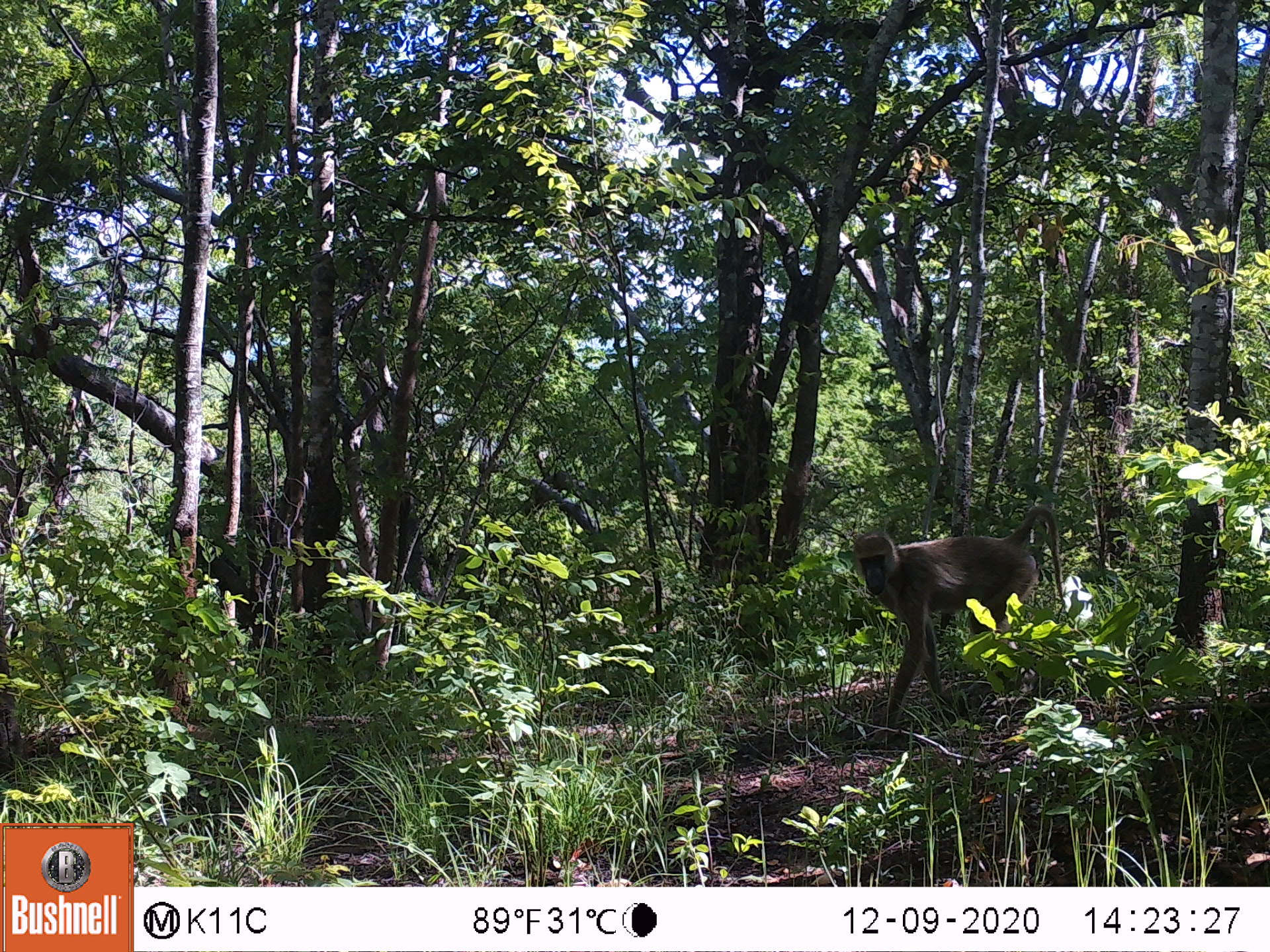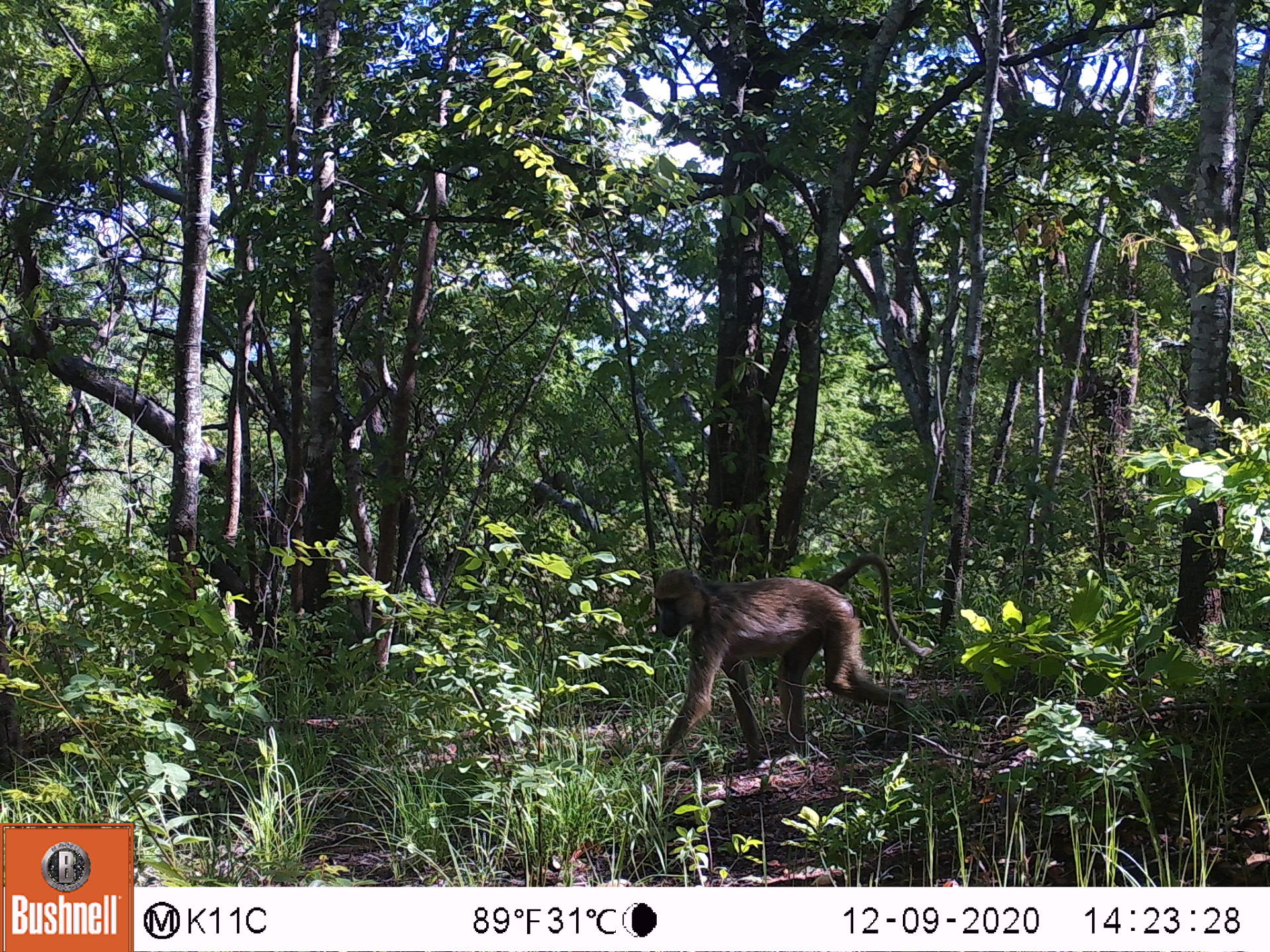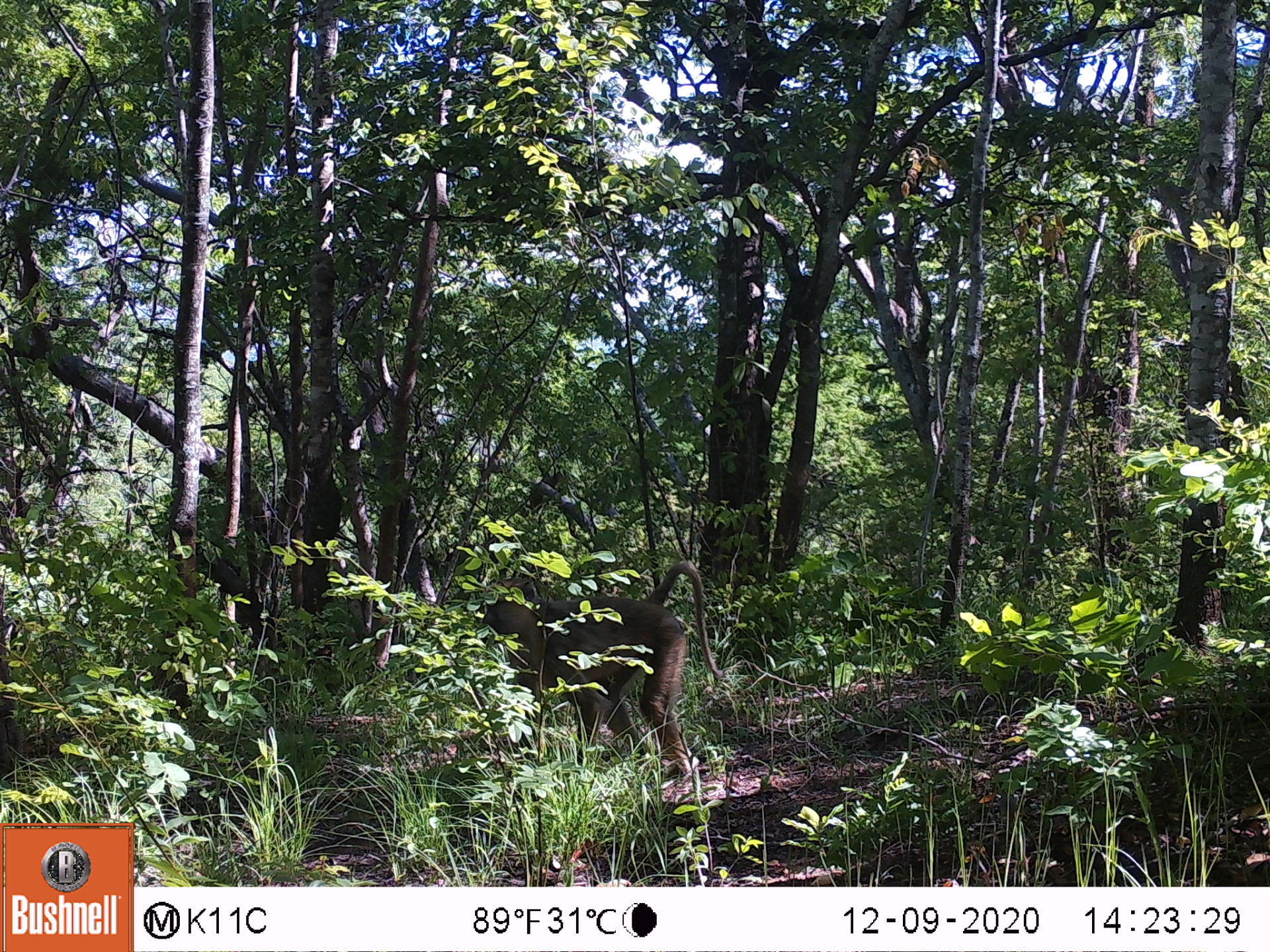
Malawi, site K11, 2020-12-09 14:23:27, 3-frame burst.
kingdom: Animalia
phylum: Chordata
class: Mammalia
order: Primates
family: Cercopithecidae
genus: Papio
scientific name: Papio cynocephalus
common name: yellow baboon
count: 1